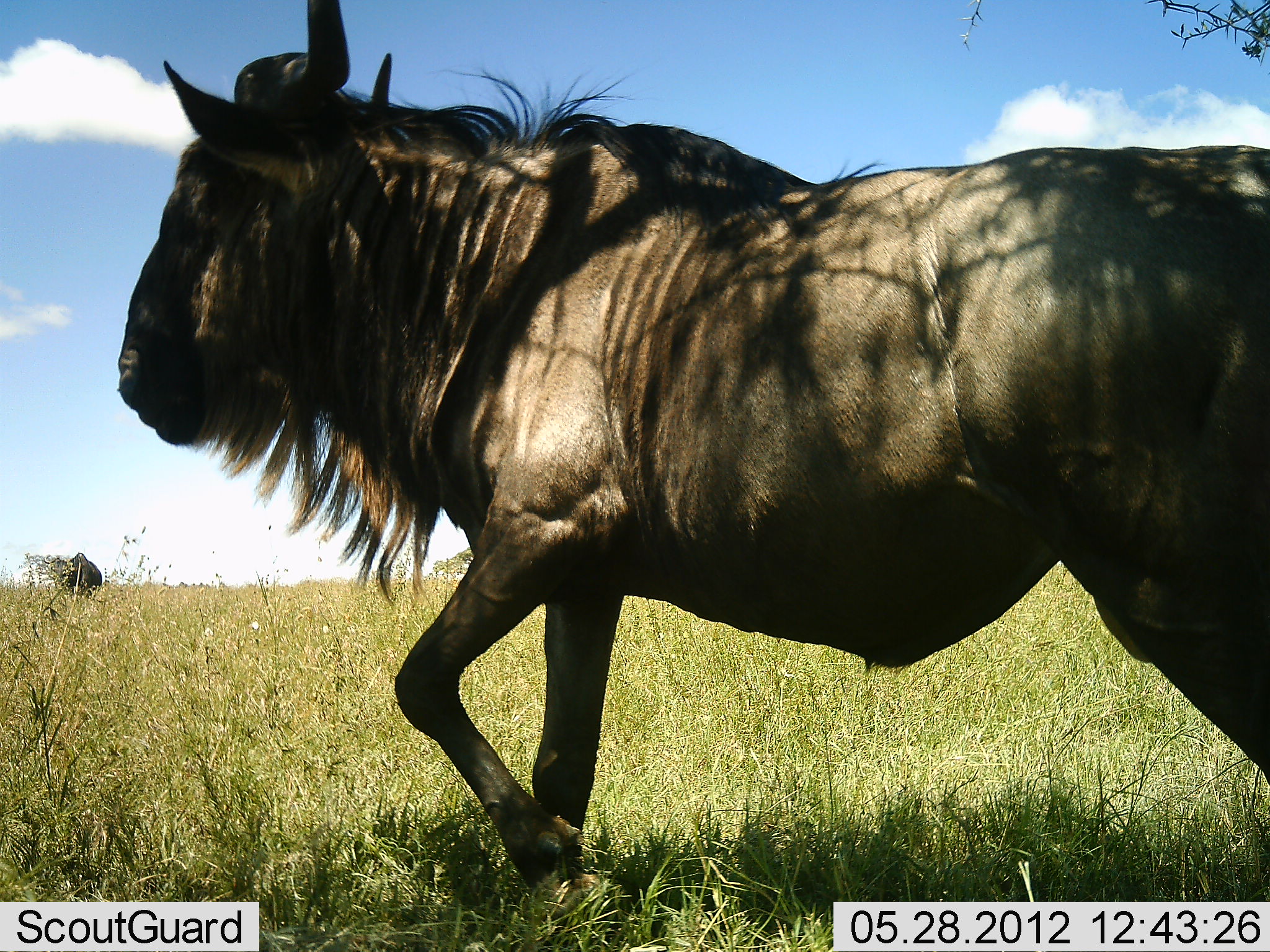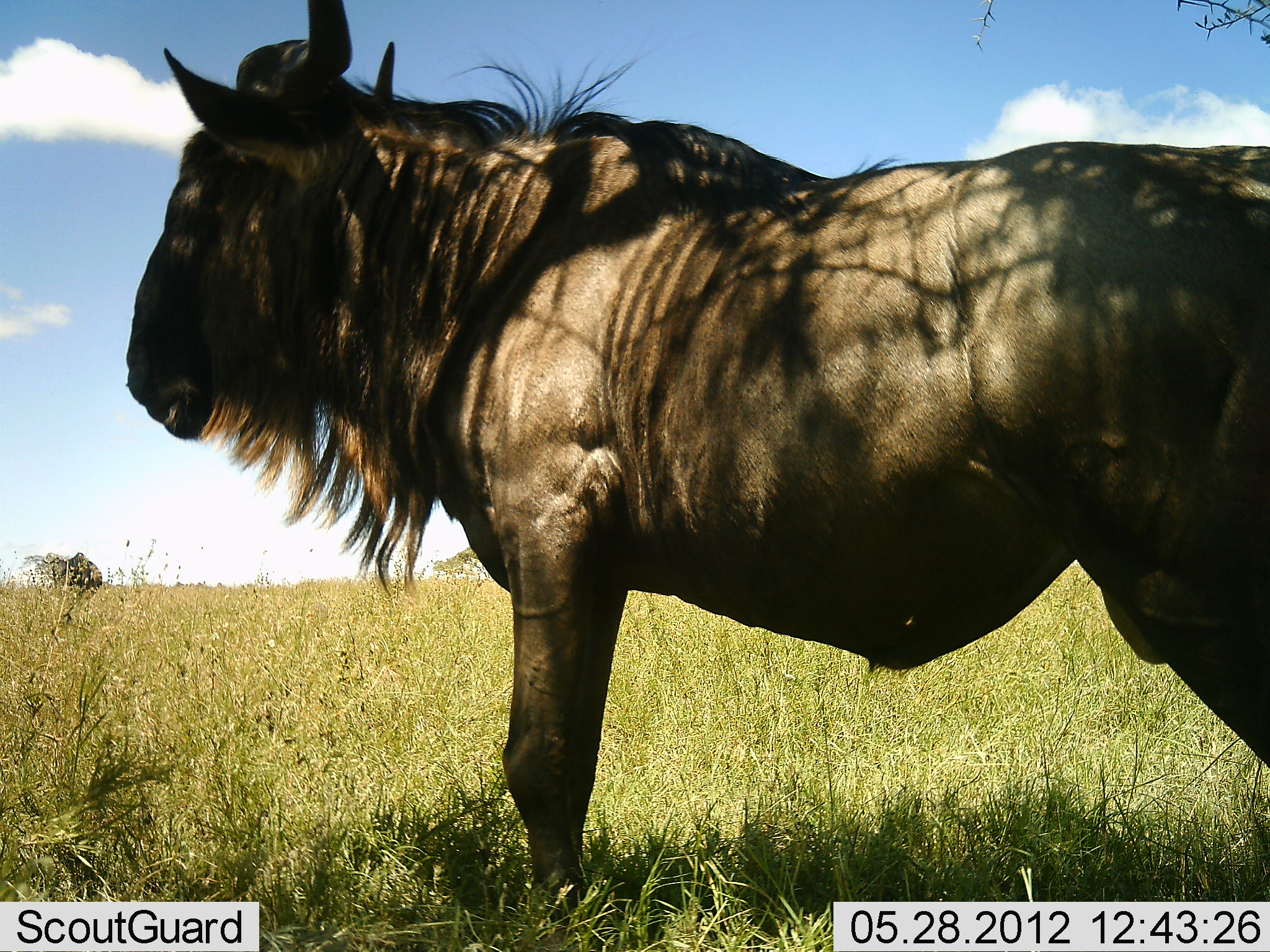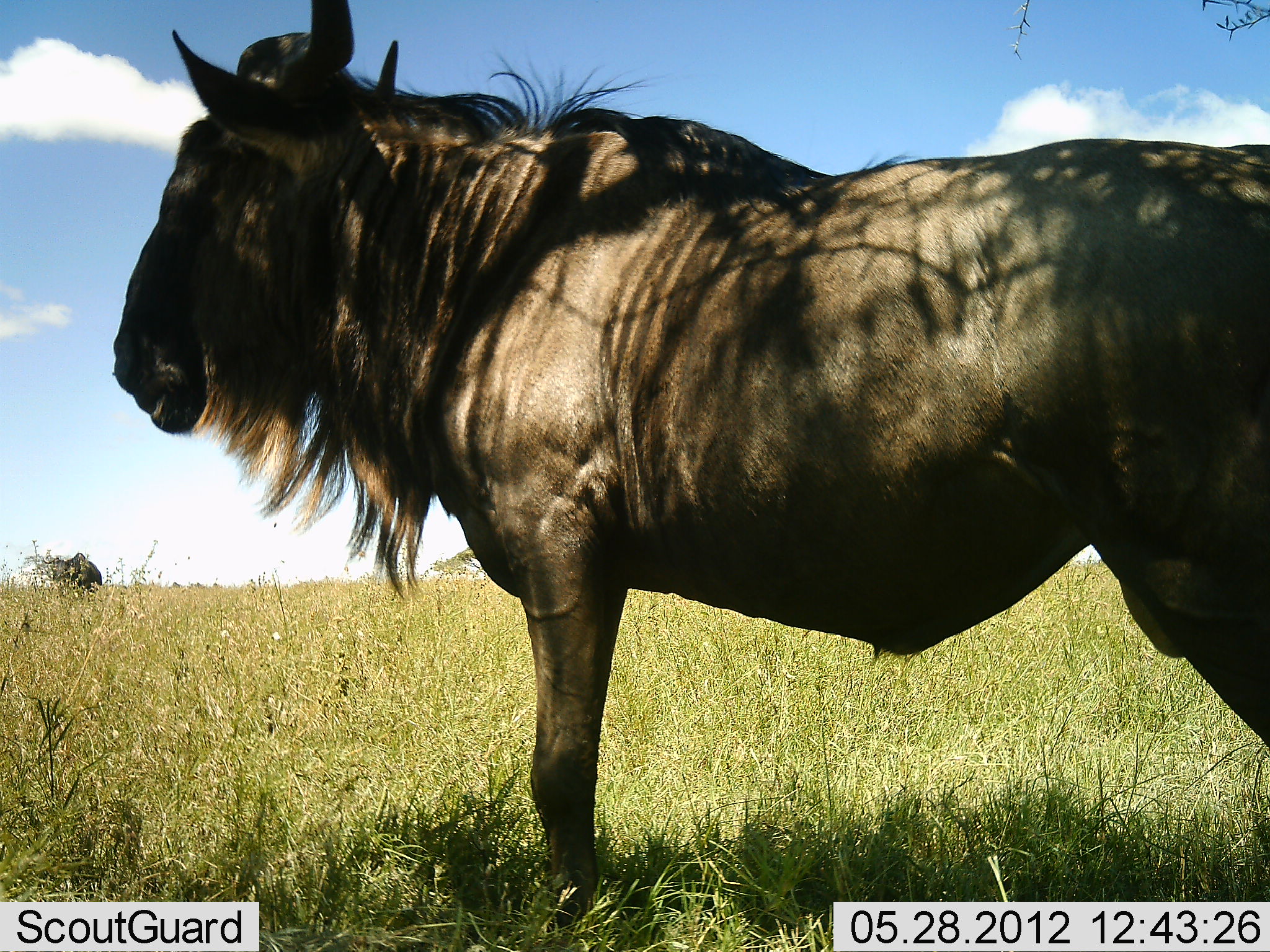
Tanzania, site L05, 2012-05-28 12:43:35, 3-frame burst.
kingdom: Animalia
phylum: Chordata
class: Mammalia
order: Artiodactyla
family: Bovidae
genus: Connochaetes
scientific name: Connochaetes taurinus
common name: blue wildebeest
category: wildebeest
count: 1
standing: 100%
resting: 0%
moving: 0%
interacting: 0%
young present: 0%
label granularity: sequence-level